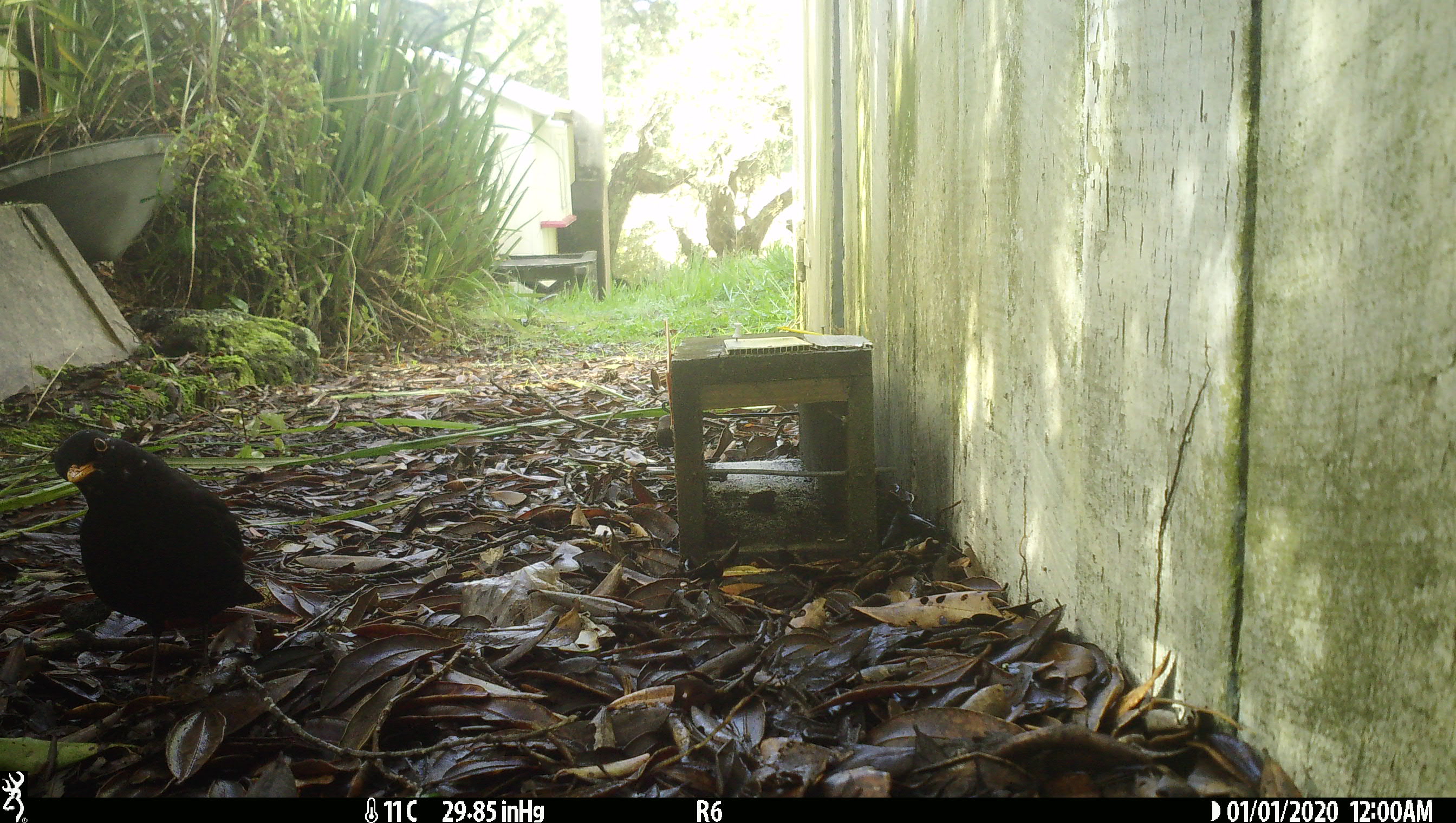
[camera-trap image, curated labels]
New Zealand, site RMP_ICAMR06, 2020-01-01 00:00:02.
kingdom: Animalia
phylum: Chordata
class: Aves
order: Passeriformes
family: Turdidae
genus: Turdus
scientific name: Turdus merula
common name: eurasian blackbird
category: blackbird